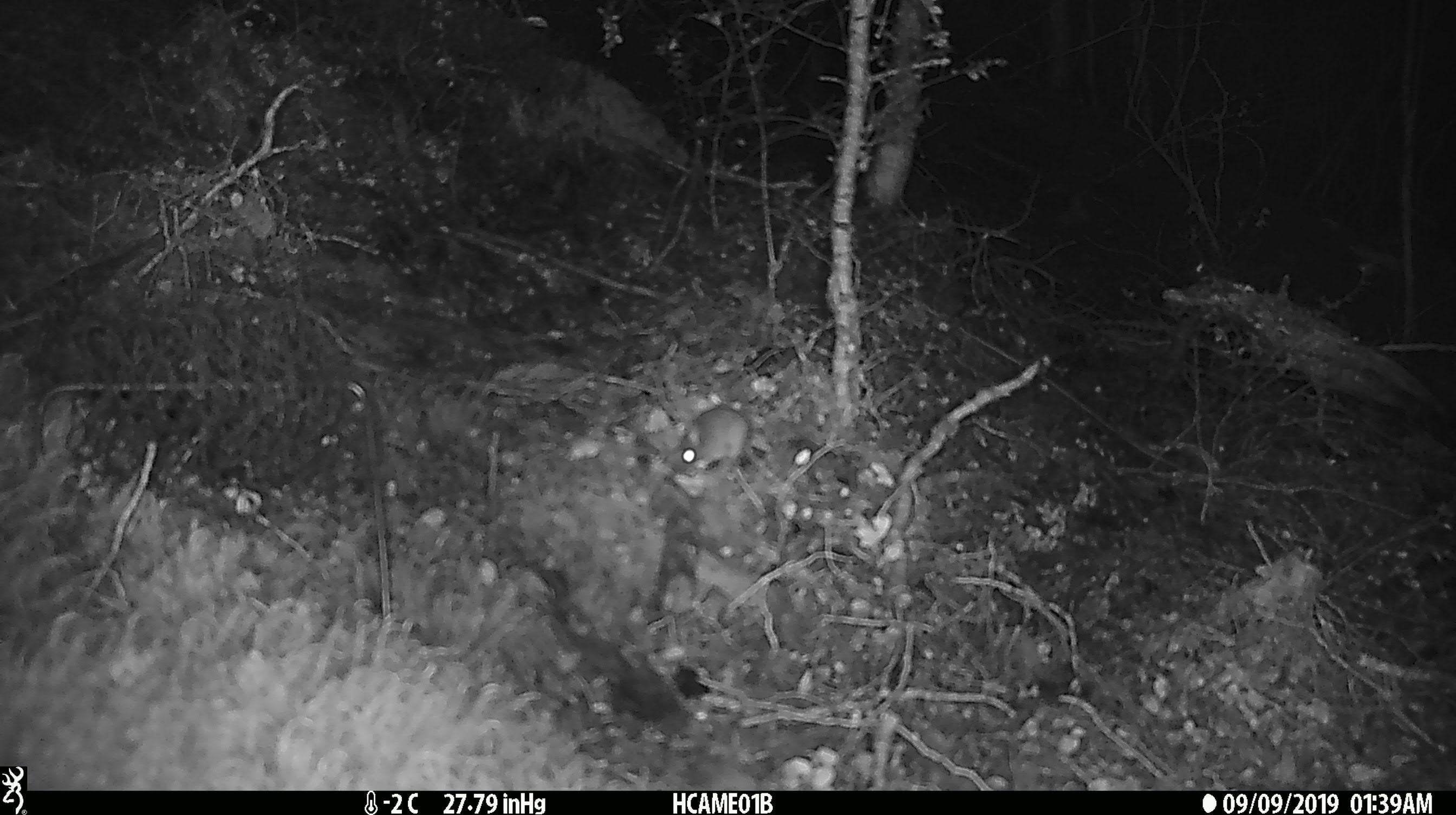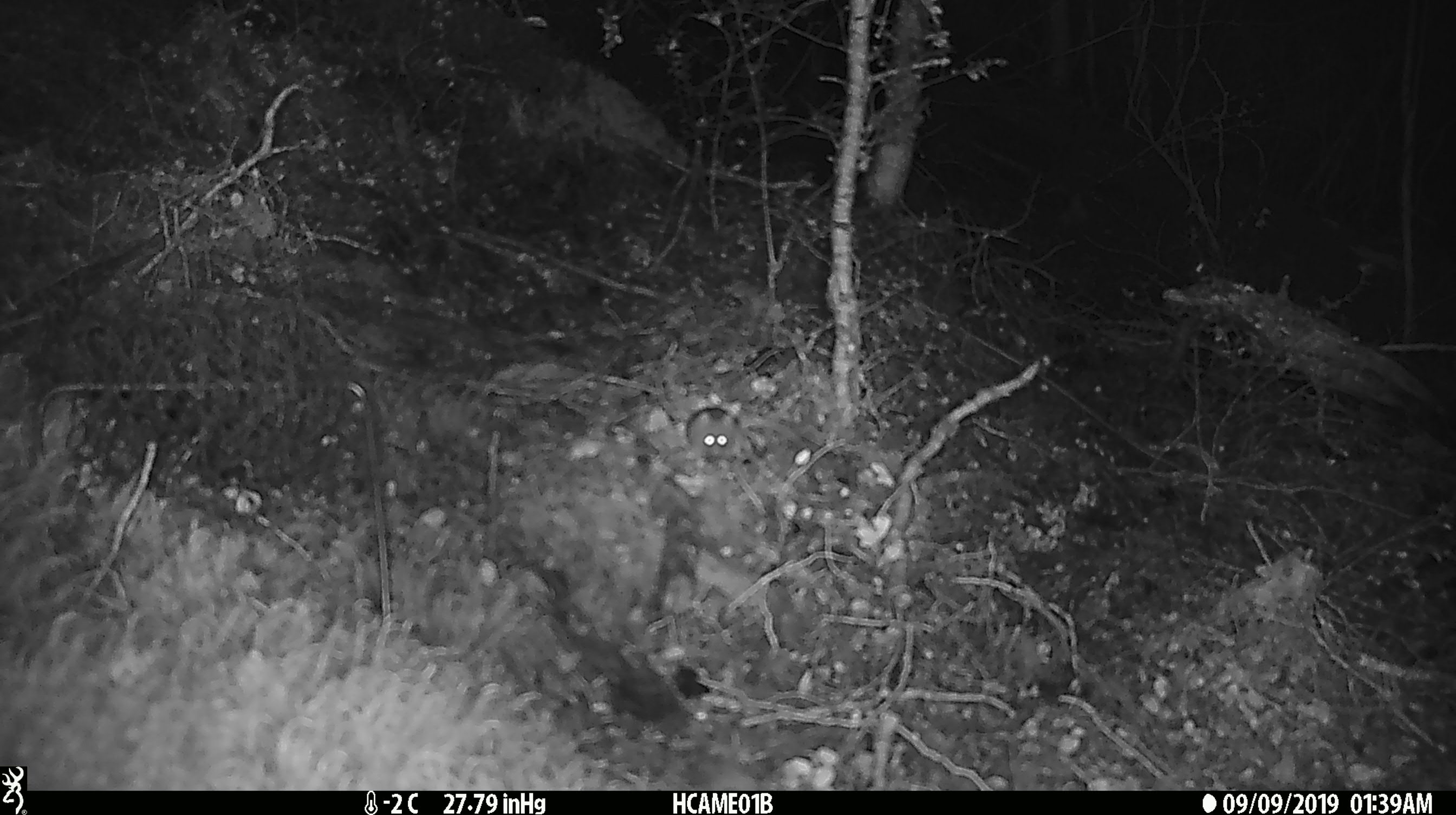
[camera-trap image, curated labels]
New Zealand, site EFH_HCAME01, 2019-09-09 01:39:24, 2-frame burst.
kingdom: Animalia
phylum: Chordata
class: Mammalia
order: Rodentia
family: Muridae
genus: Mus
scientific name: Mus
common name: mouse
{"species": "mouse (Mus)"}